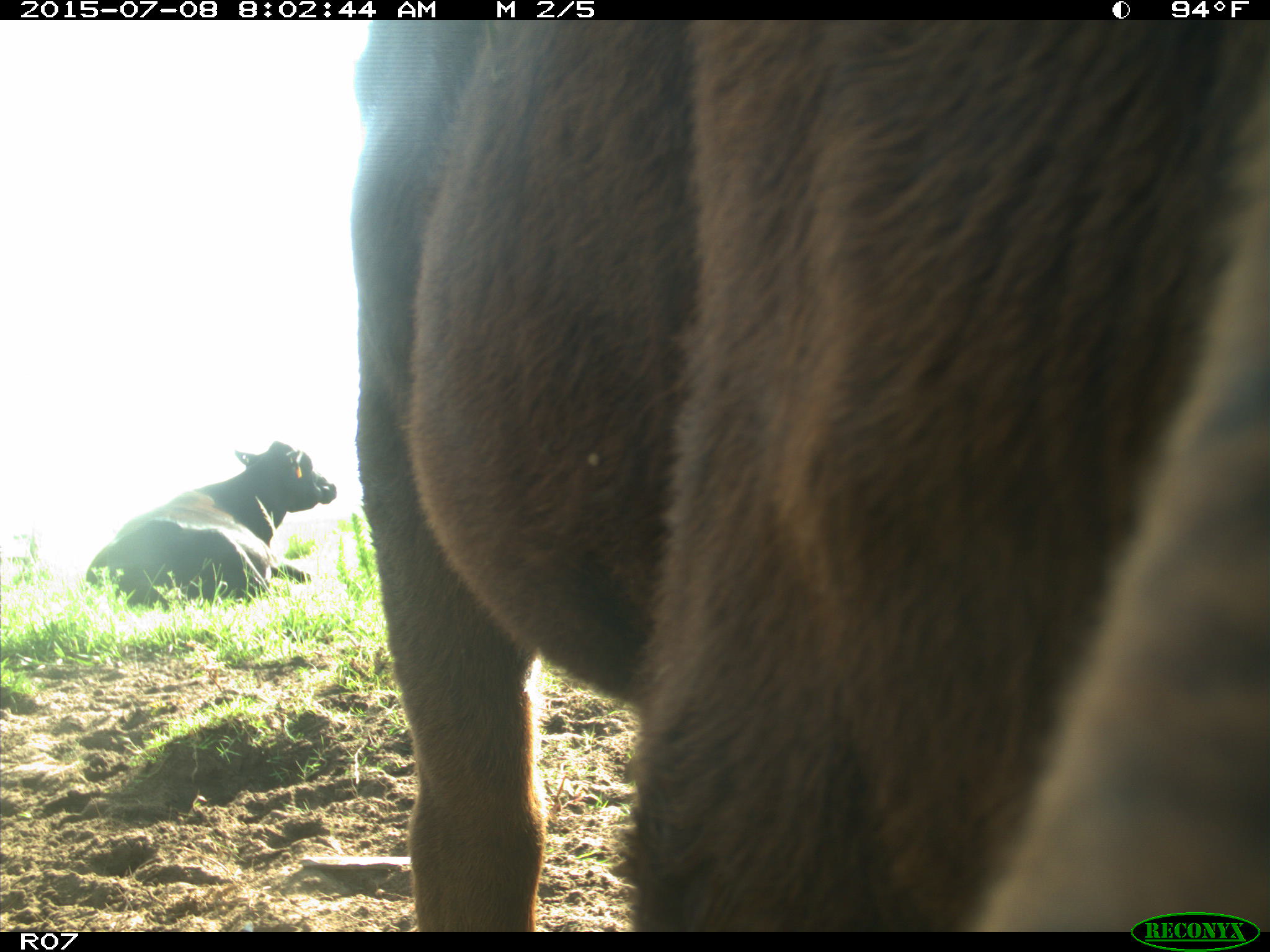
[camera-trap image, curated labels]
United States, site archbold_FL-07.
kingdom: Animalia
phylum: Chordata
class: Mammalia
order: Artiodactyla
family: Bovidae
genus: Bos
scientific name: Bos taurus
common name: domestic cow